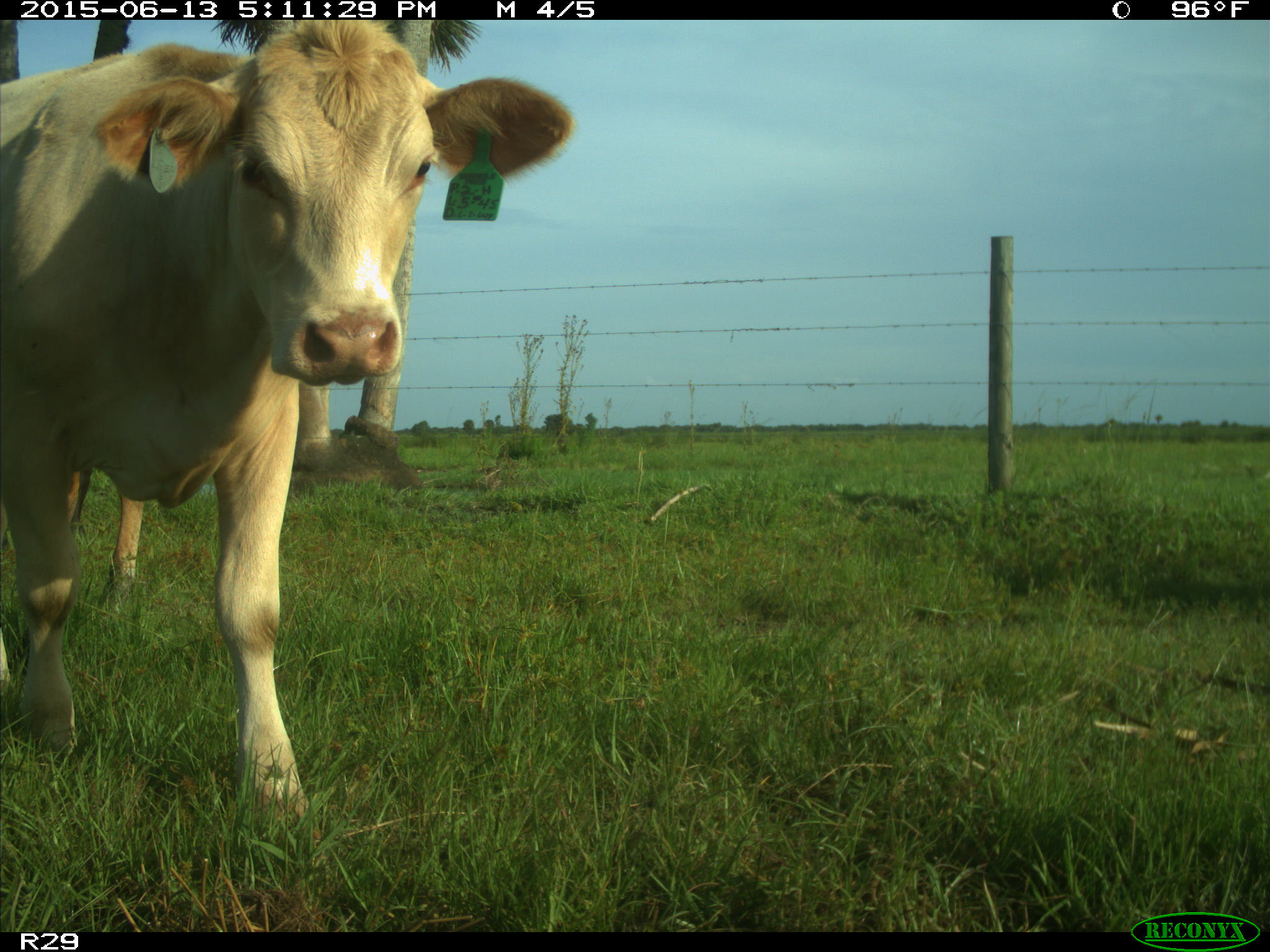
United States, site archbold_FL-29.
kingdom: Animalia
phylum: Chordata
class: Mammalia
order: Artiodactyla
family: Bovidae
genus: Bos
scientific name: Bos taurus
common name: domestic cow